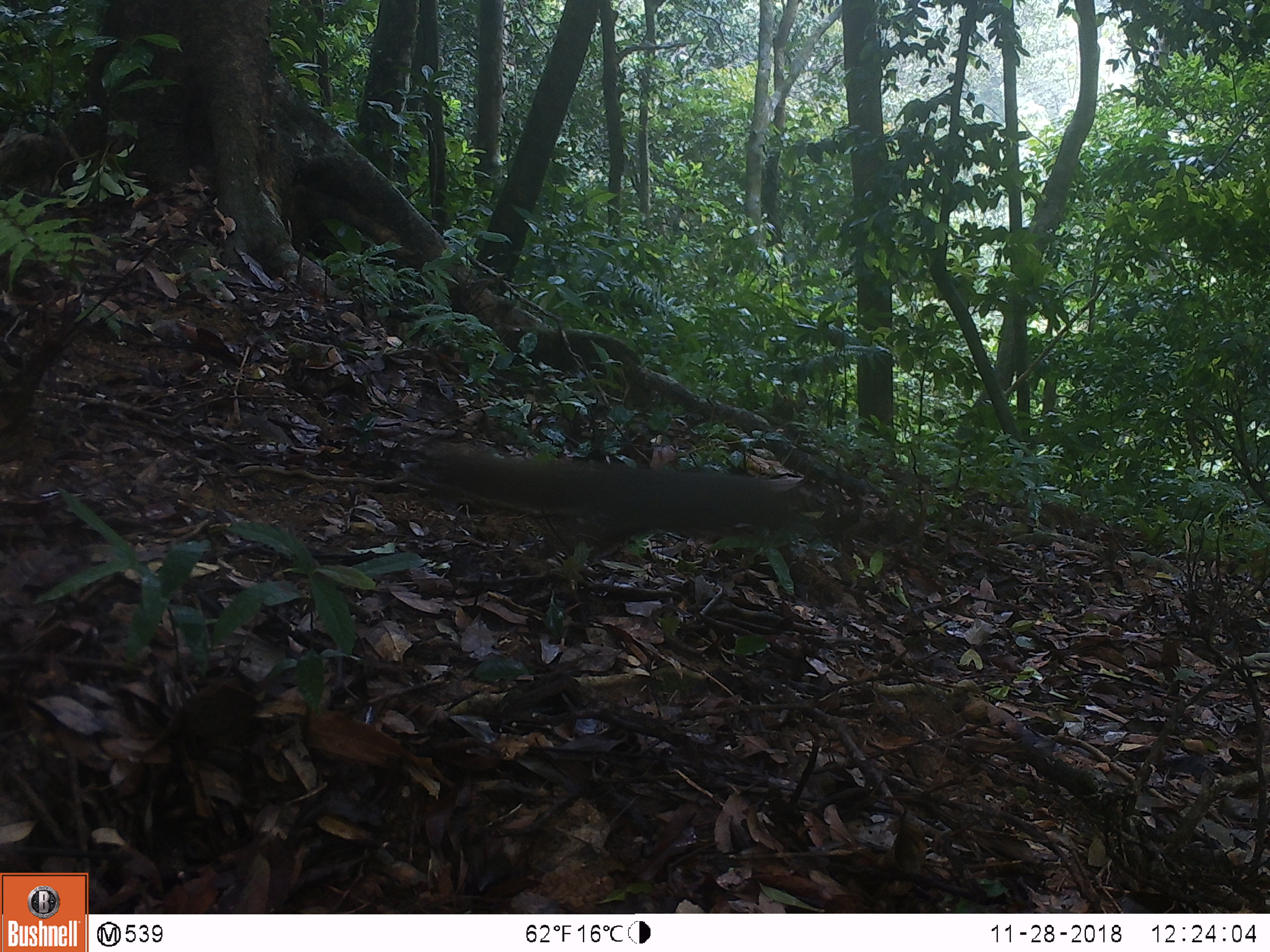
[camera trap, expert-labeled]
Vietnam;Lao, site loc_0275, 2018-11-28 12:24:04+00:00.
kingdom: Animalia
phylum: Chordata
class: Mammalia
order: Rodentia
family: Sciuridae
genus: Callosciurus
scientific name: Callosciurus erythraeus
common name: pallas's squirrel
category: pallass squirrel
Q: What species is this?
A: Pallass squirrel (pallas's squirrel) (Callosciurus erythraeus).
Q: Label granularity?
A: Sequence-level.